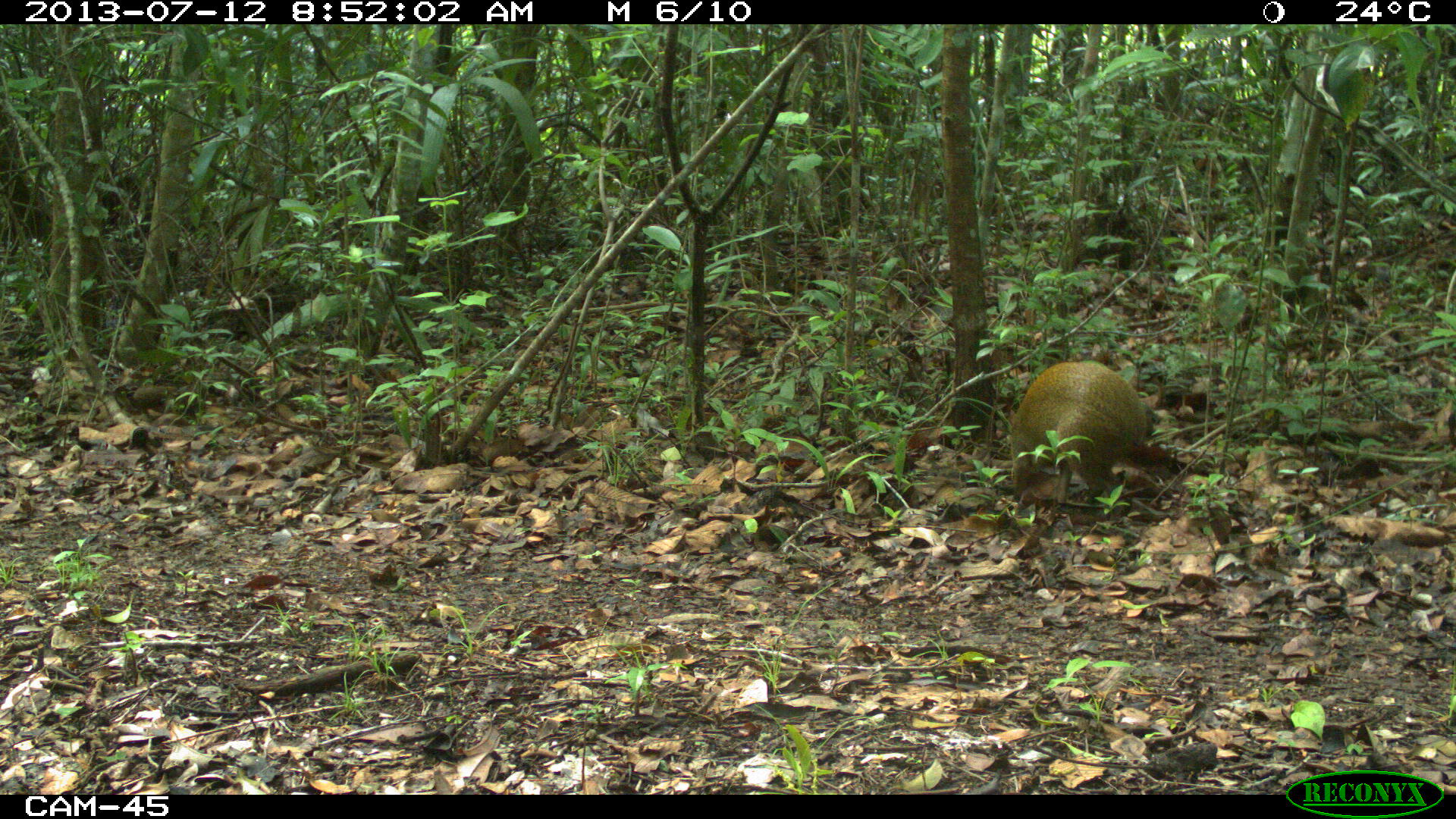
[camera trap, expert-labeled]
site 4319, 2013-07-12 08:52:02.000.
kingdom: Animalia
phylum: Chordata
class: Mammalia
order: Rodentia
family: Dasyproctidae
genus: Dasyprocta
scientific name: Dasyprocta punctata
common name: central american agouti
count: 1